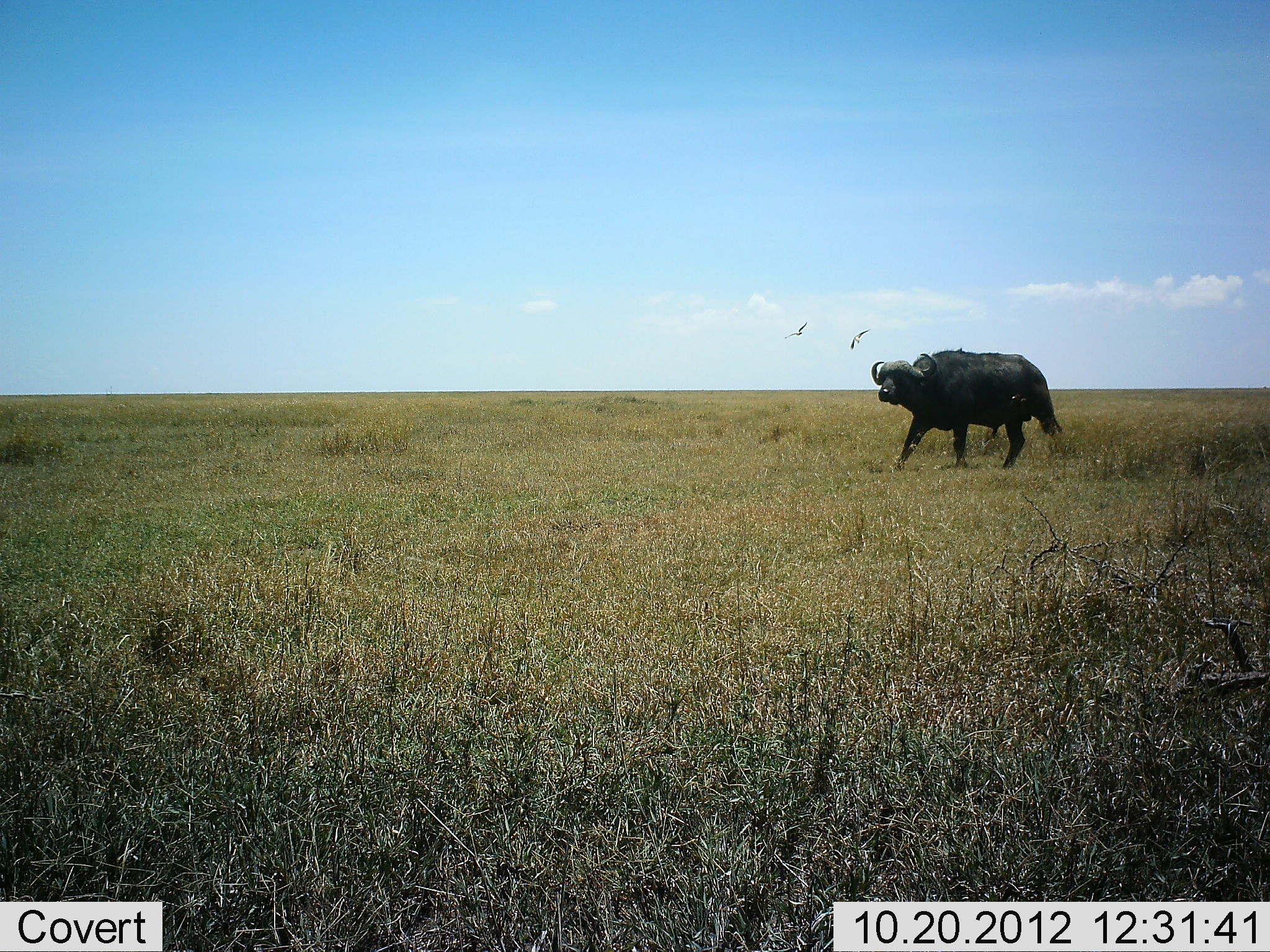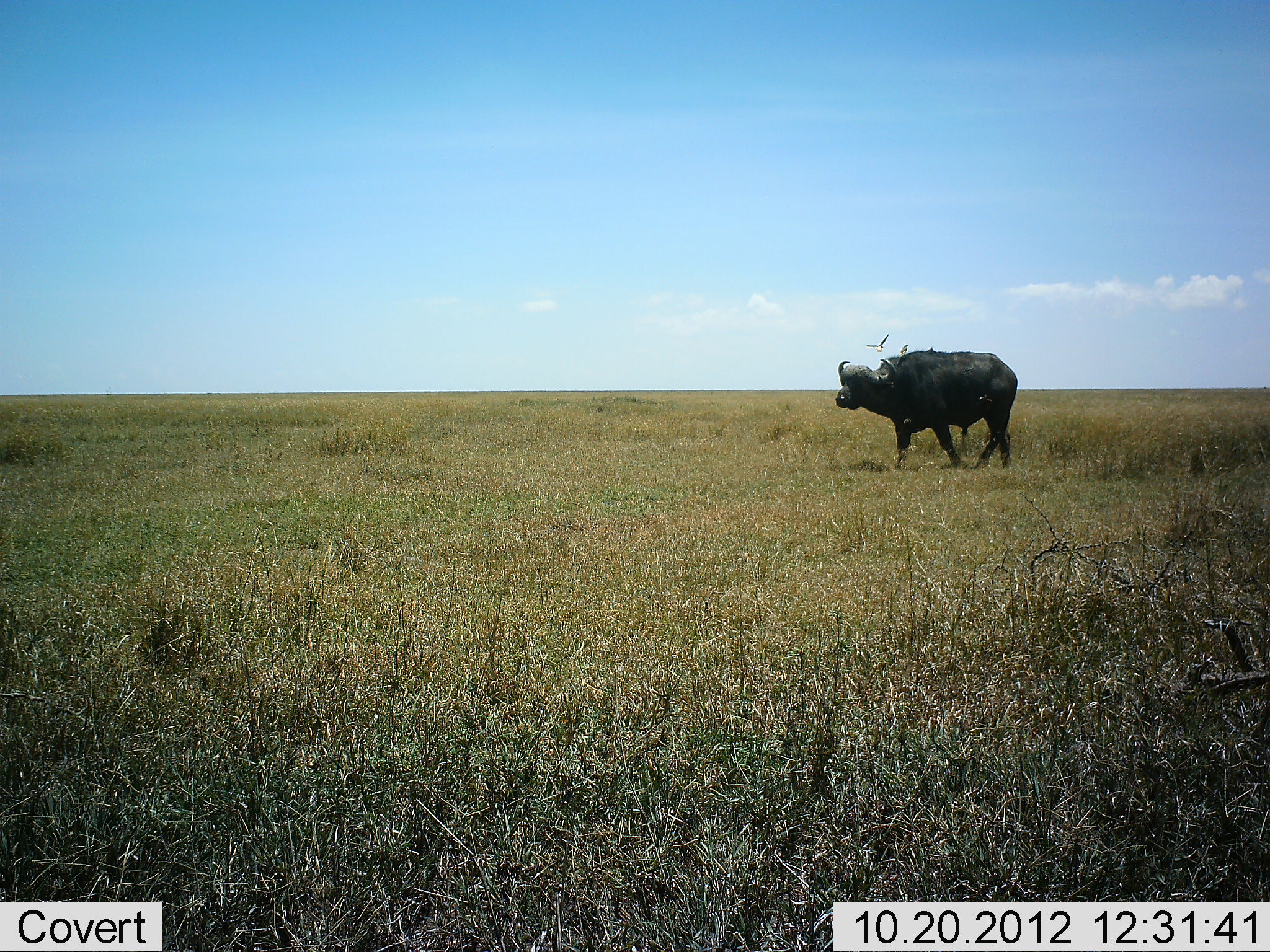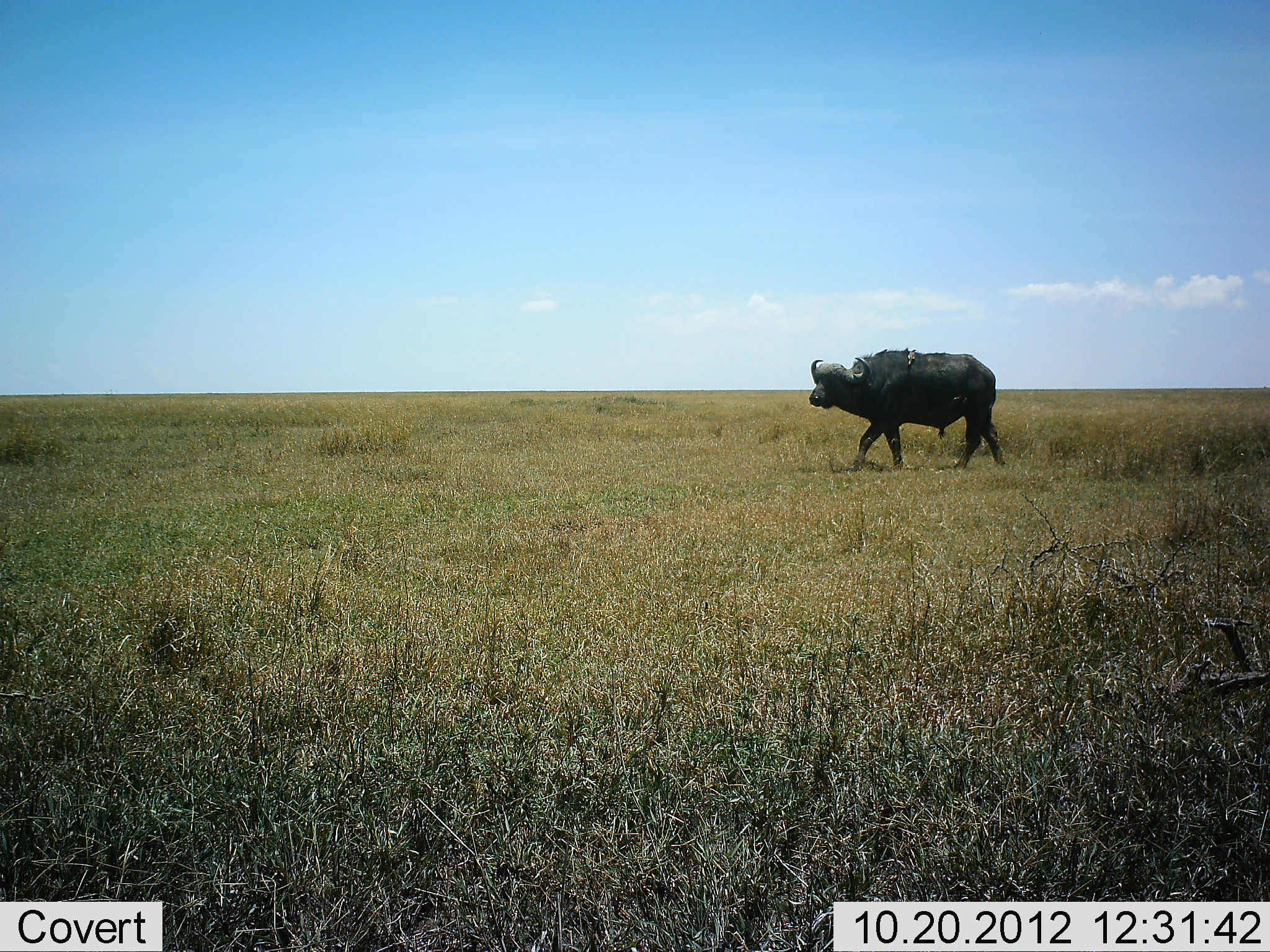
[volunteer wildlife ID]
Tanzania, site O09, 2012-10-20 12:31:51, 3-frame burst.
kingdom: Animalia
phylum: Chordata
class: Mammalia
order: Artiodactyla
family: Bovidae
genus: Syncerus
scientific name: Syncerus caffer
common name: cape buffalo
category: buffalo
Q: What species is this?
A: Buffalo (cape buffalo) (Syncerus caffer).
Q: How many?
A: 1.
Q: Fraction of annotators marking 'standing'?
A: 6%.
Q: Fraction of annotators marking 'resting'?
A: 0%.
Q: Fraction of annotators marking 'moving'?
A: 89%.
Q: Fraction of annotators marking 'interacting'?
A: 6%.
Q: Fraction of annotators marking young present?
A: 0%.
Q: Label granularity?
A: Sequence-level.